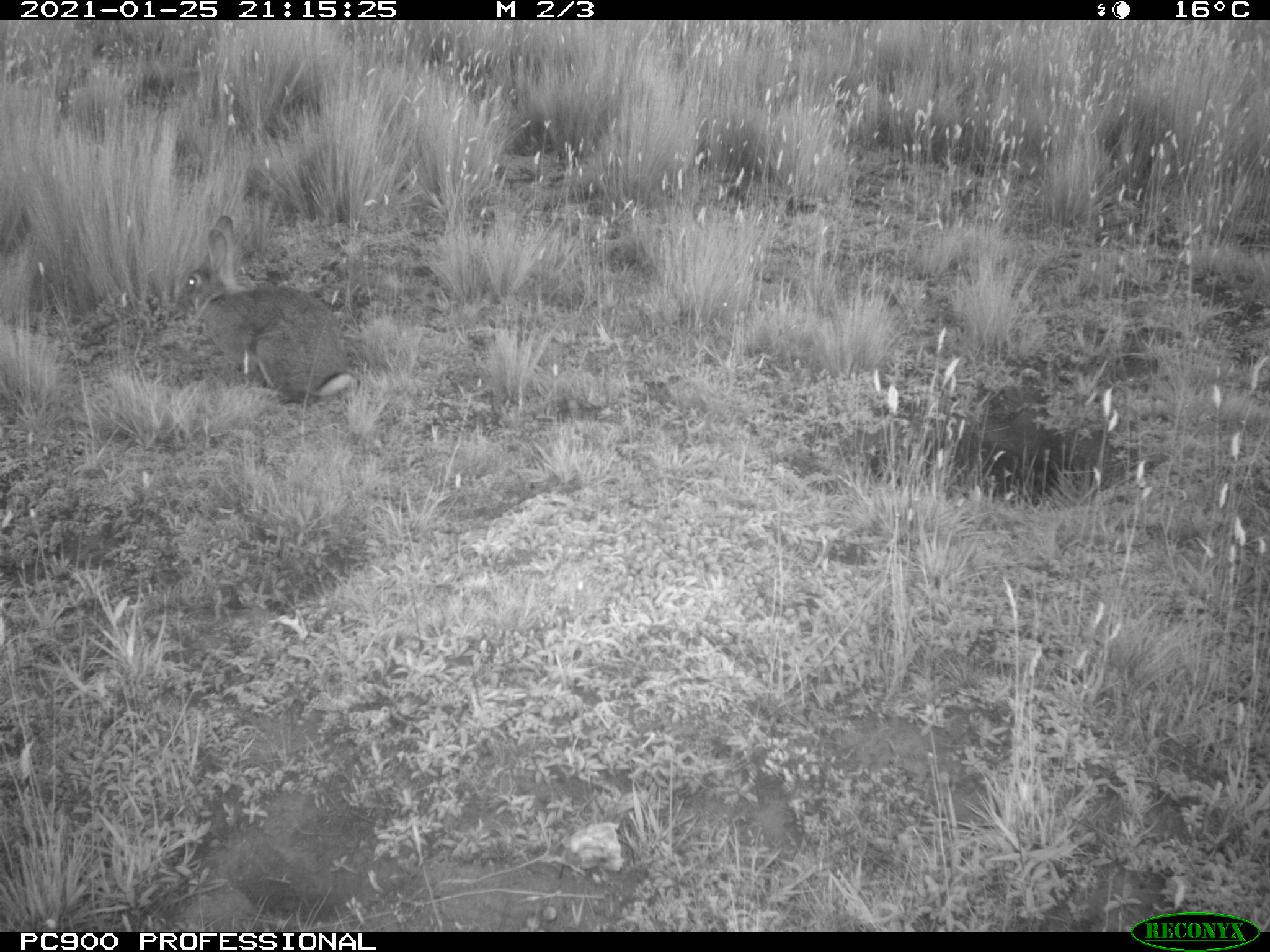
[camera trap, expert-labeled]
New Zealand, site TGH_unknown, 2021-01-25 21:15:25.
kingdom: Animalia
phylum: Chordata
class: Mammalia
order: Lagomorpha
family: Leporidae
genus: Oryctolagus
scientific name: Oryctolagus cuniculus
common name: european rabbit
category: rabbit